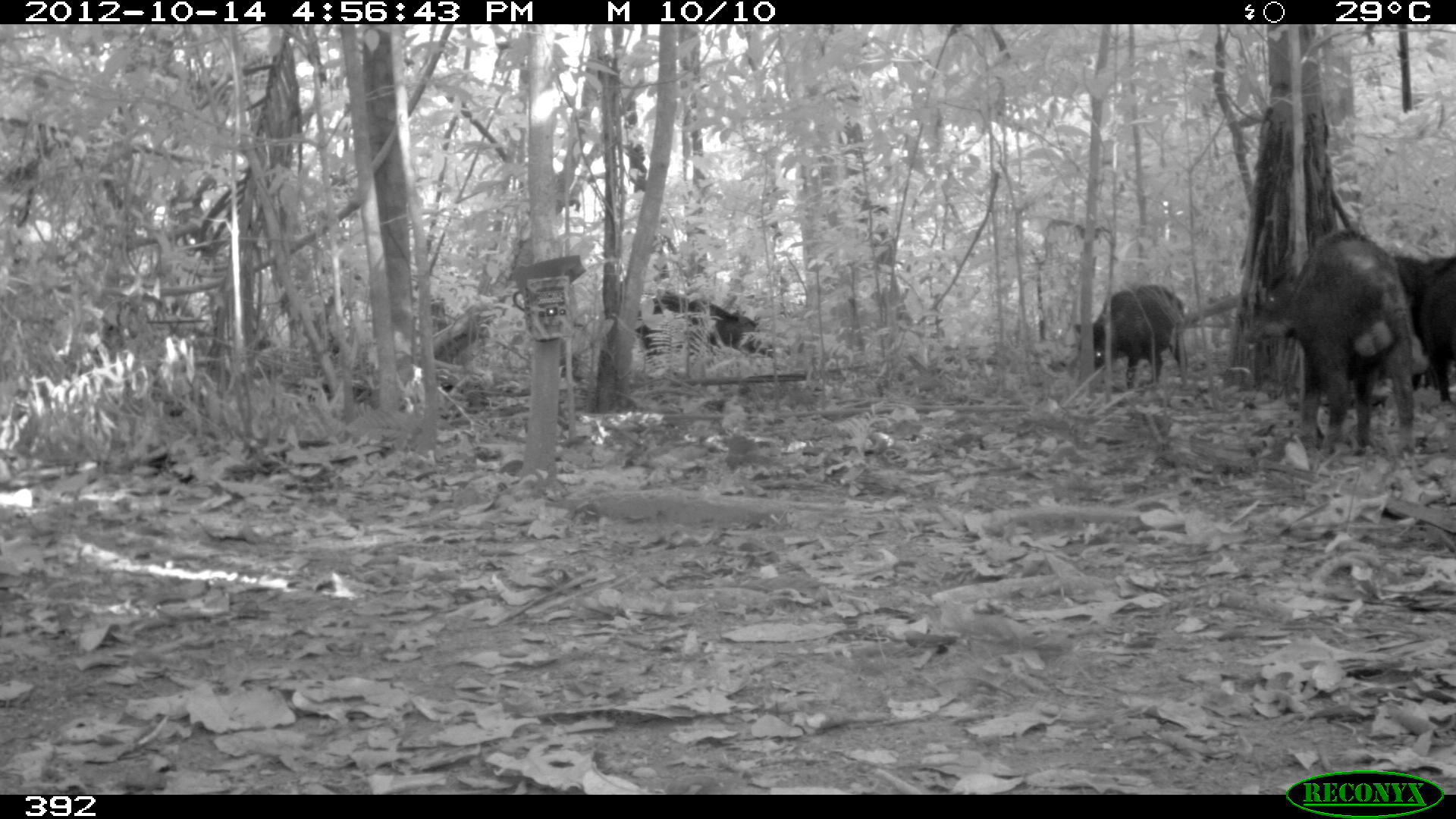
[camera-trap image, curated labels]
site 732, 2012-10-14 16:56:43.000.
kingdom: Animalia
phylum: Chordata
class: Mammalia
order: Artiodactyla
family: Tayassuidae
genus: Tayassu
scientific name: Tayassu pecari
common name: white-lipped peccary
Tayassu pecari (white-lipped peccary).